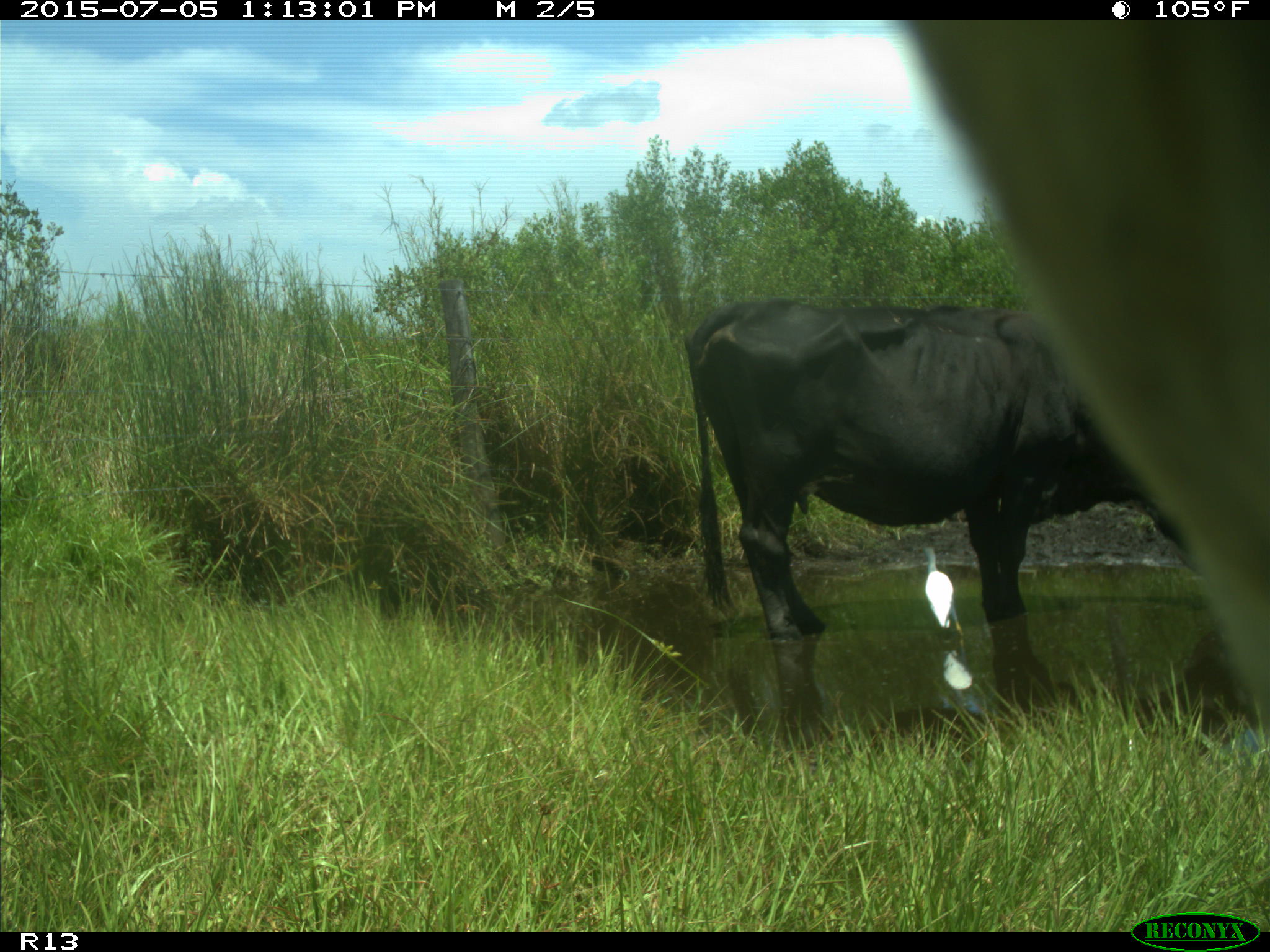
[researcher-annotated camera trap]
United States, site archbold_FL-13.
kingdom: Animalia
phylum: Chordata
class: Mammalia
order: Artiodactyla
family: Bovidae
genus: Bos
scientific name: Bos taurus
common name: domestic cow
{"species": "Bos taurus (domestic cow)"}